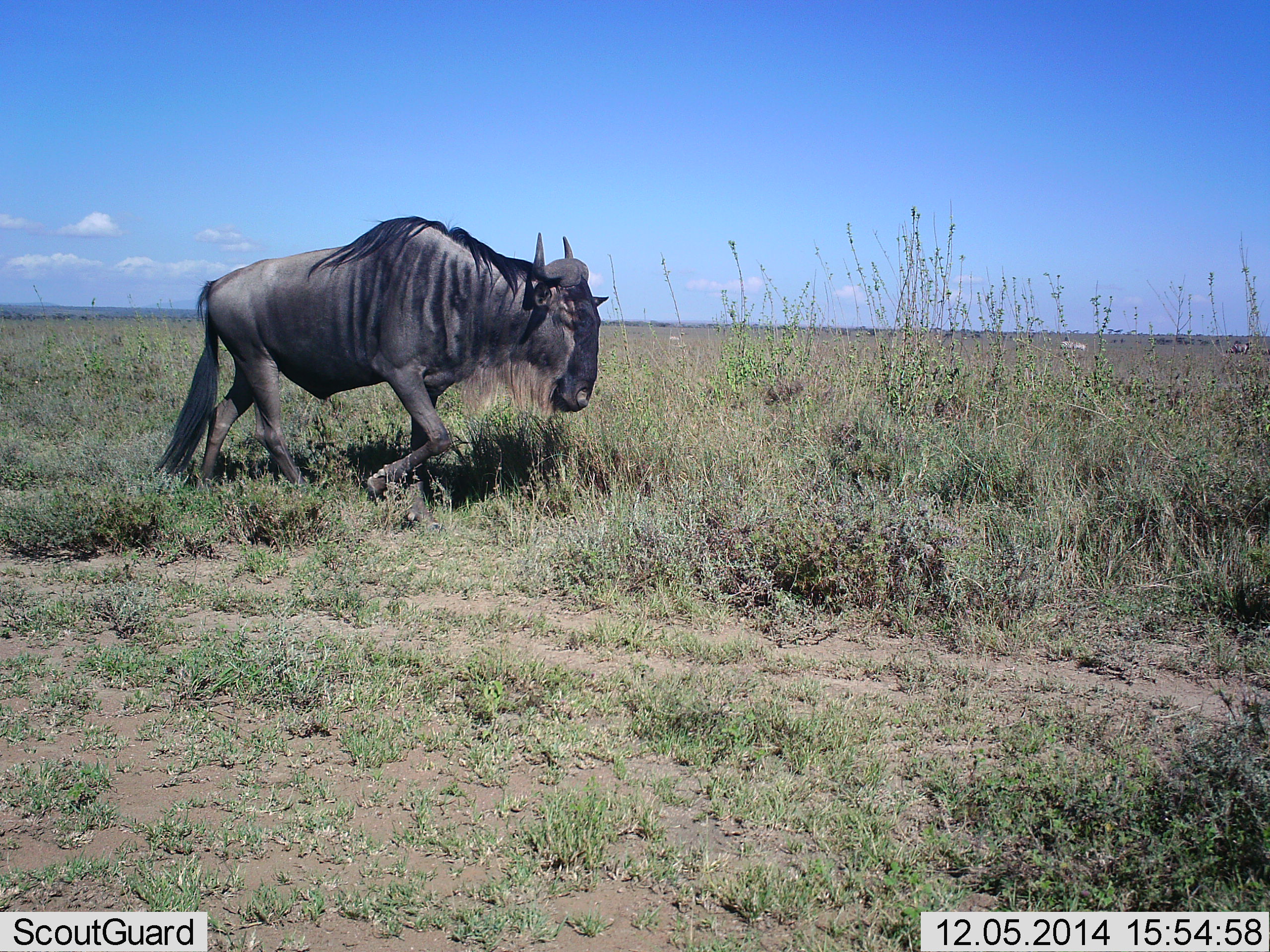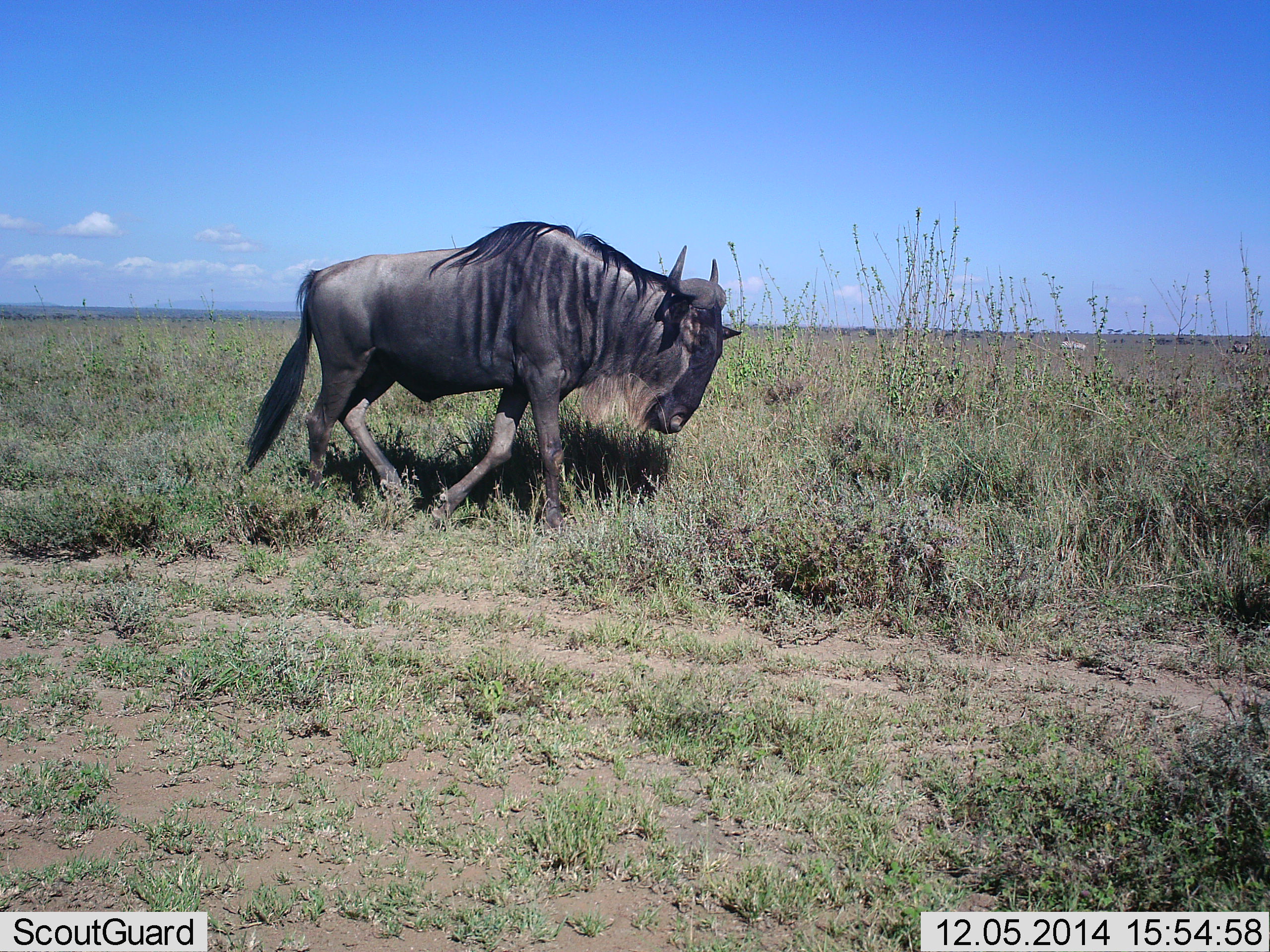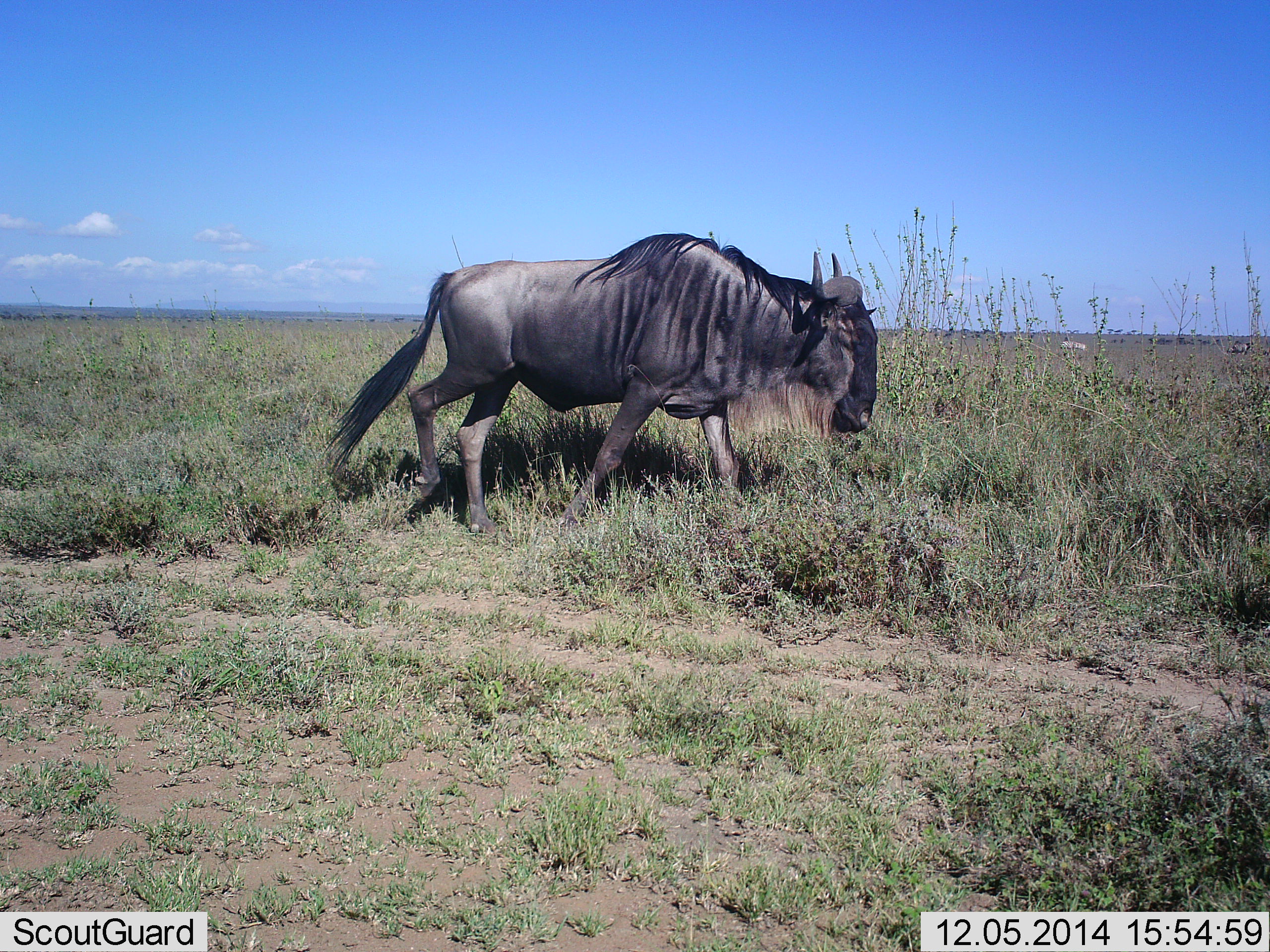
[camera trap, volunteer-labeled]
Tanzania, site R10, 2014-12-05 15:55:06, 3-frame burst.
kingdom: Animalia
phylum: Chordata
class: Mammalia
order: Artiodactyla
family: Bovidae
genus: Connochaetes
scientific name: Connochaetes taurinus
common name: blue wildebeest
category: wildebeest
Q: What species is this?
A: Wildebeest (blue wildebeest) (Connochaetes taurinus).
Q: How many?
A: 1.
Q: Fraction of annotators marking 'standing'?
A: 0%.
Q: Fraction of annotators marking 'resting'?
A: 0%.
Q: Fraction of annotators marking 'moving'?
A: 100%.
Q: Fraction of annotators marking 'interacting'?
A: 0%.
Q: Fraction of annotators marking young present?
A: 0%.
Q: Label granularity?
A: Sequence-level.